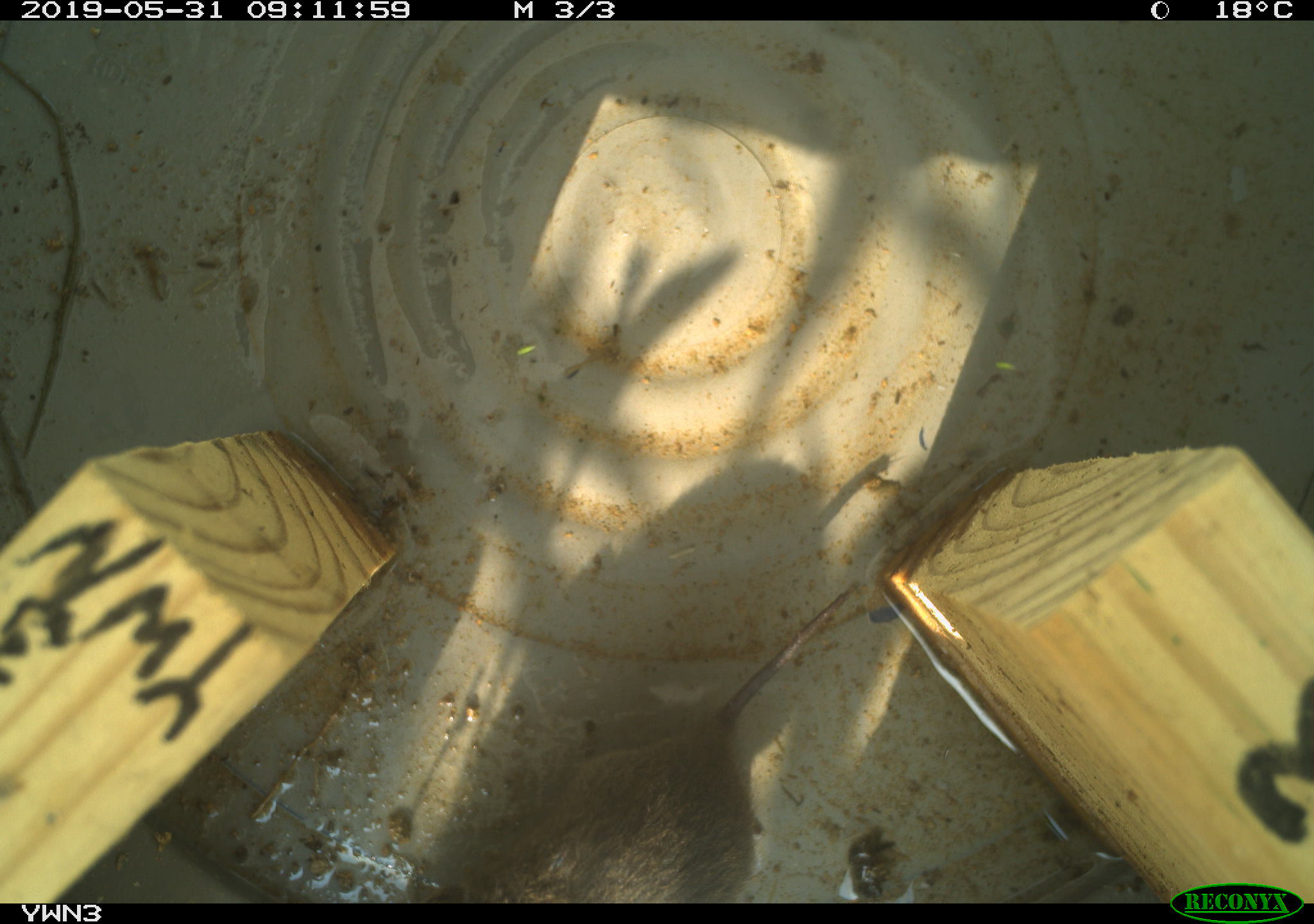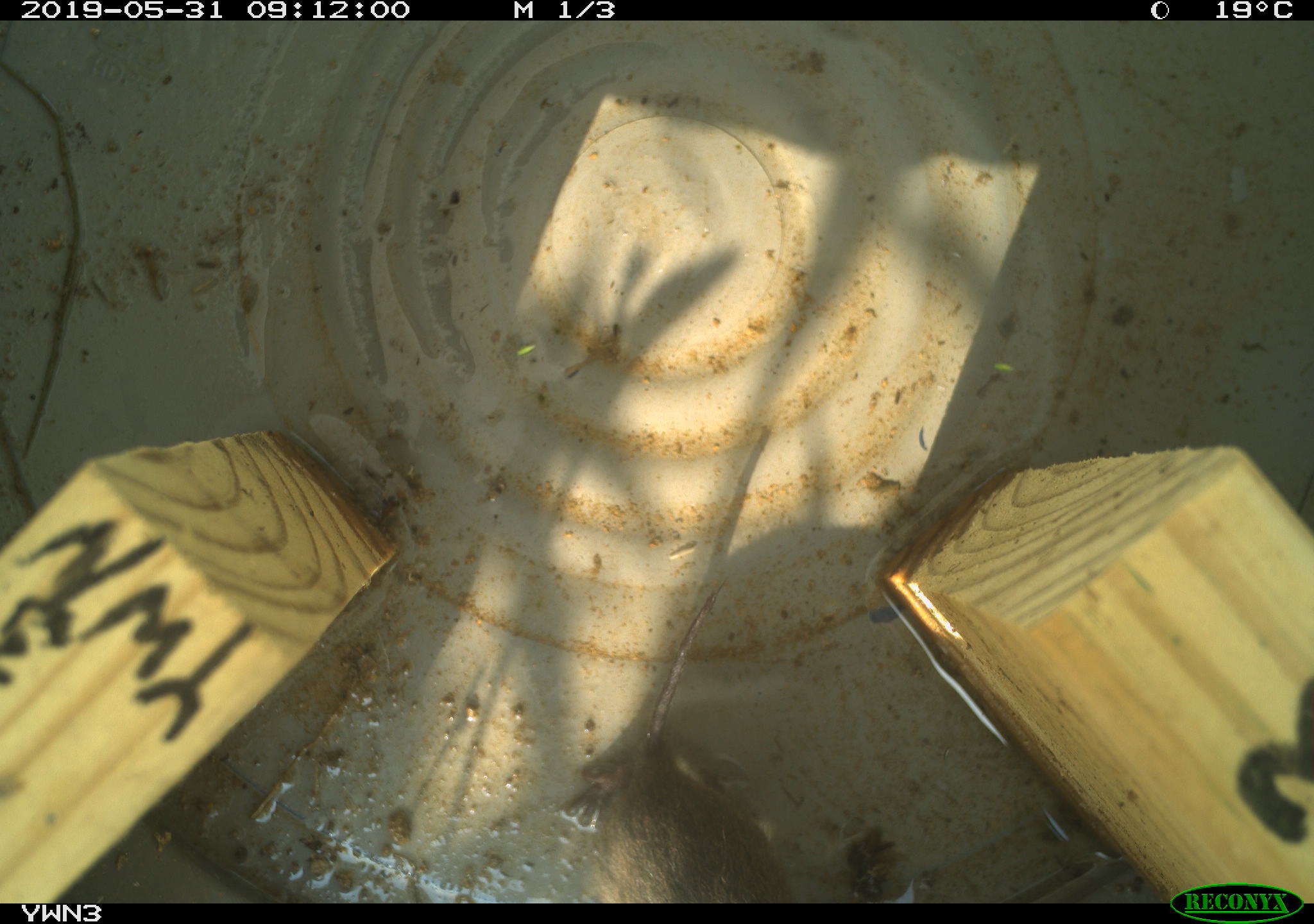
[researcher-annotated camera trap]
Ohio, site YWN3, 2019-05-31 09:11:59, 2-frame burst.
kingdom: Animalia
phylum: Chordata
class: Mammalia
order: Rodentia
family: Cricetidae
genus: Microtus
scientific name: Microtus pennsylvanicus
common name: meadow vole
Meadow vole (Microtus pennsylvanicus).